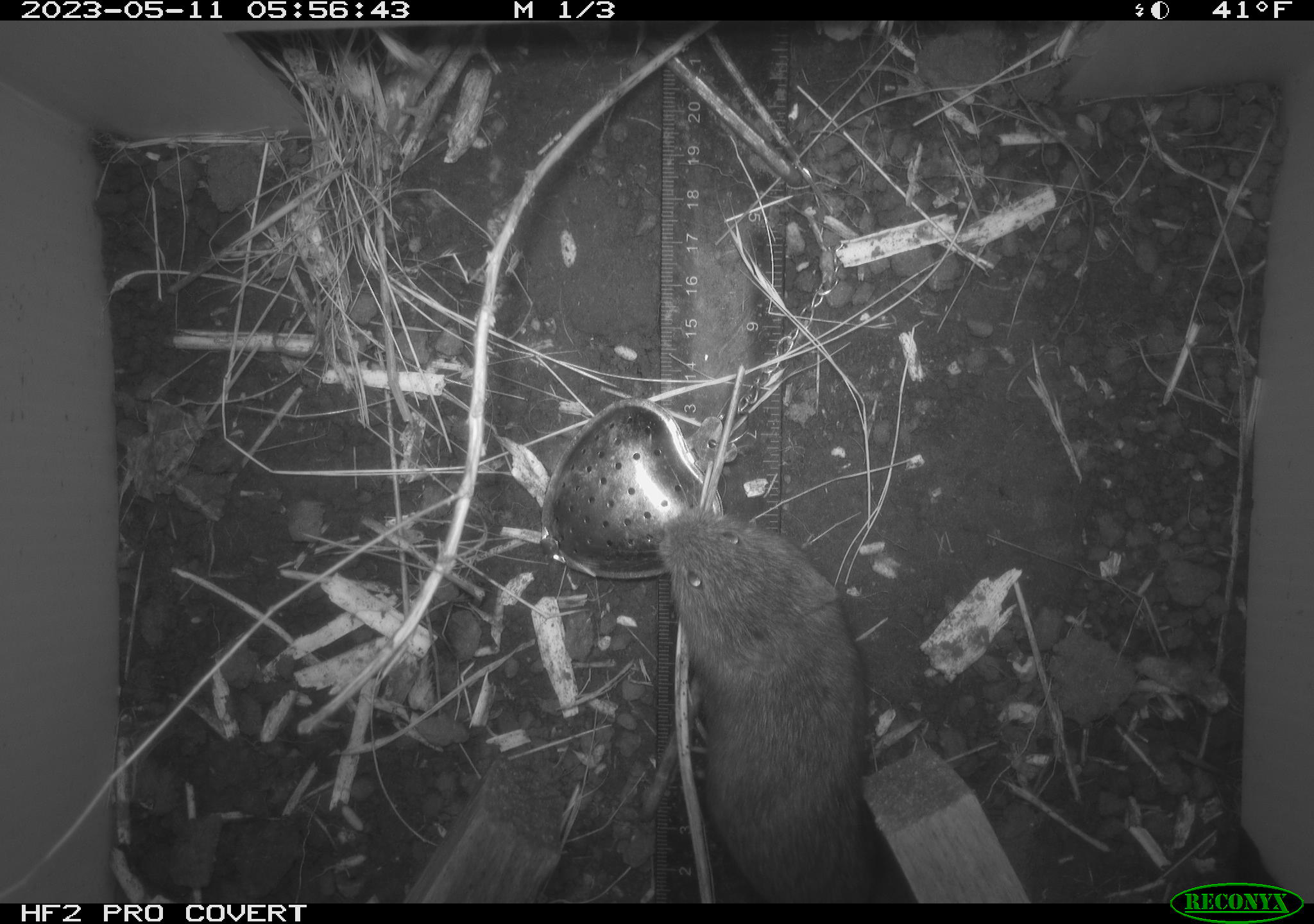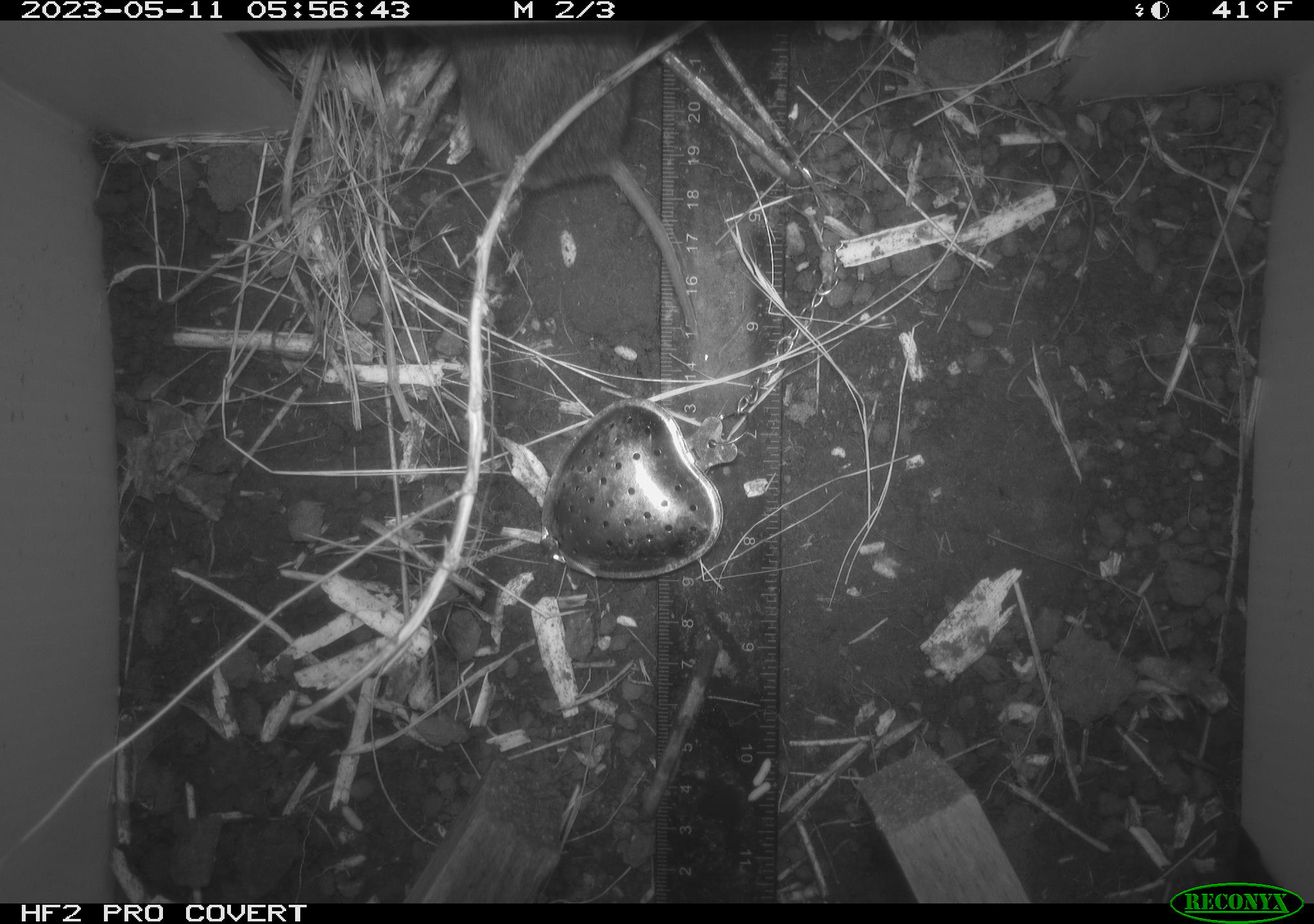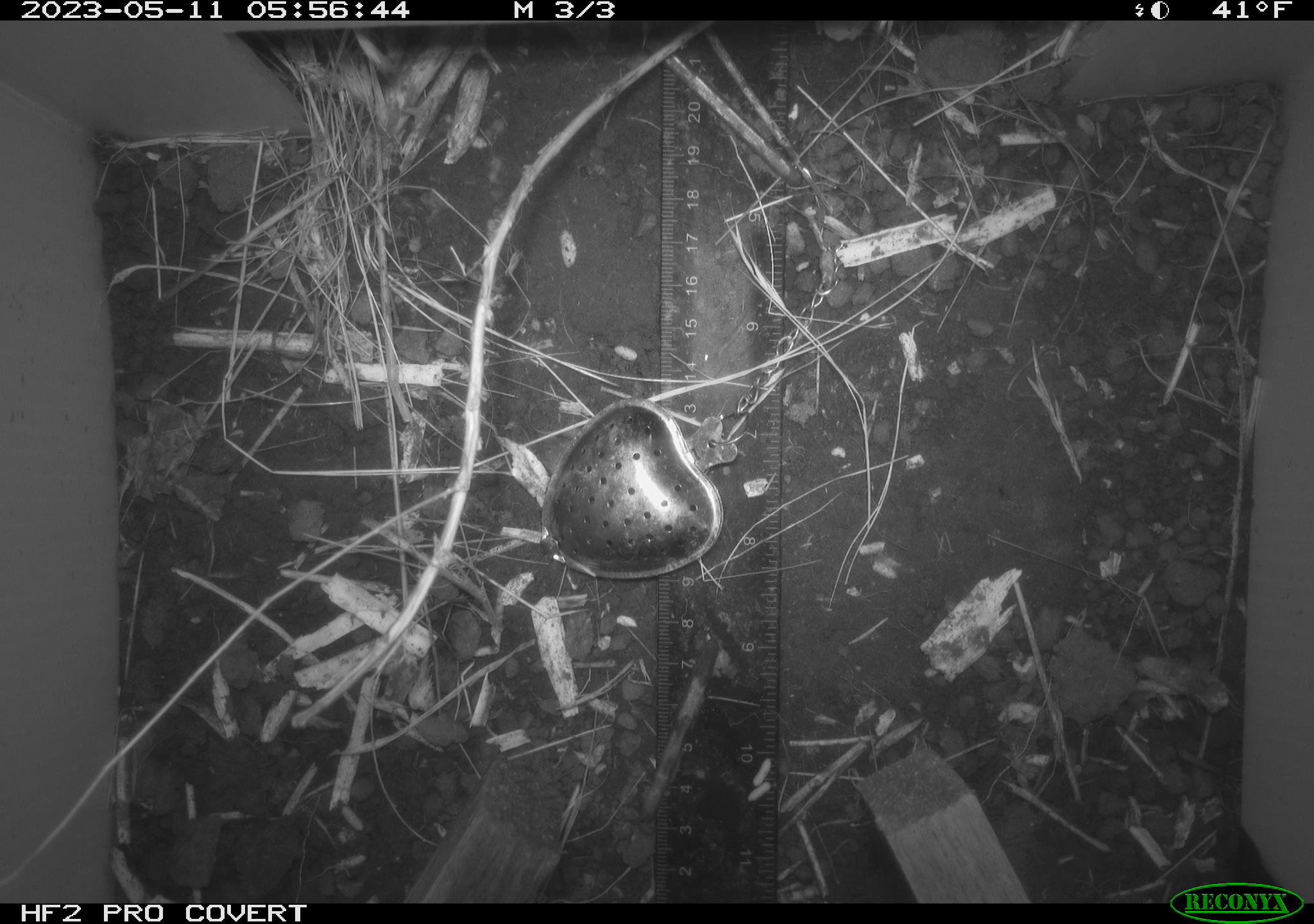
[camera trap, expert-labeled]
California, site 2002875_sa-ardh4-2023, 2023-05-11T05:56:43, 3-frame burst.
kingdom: Animalia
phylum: Chordata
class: Mammalia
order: Rodentia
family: Cricetidae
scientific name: Arvicolinae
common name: voles, lemmings, and muskrats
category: arvicolinae subfamily